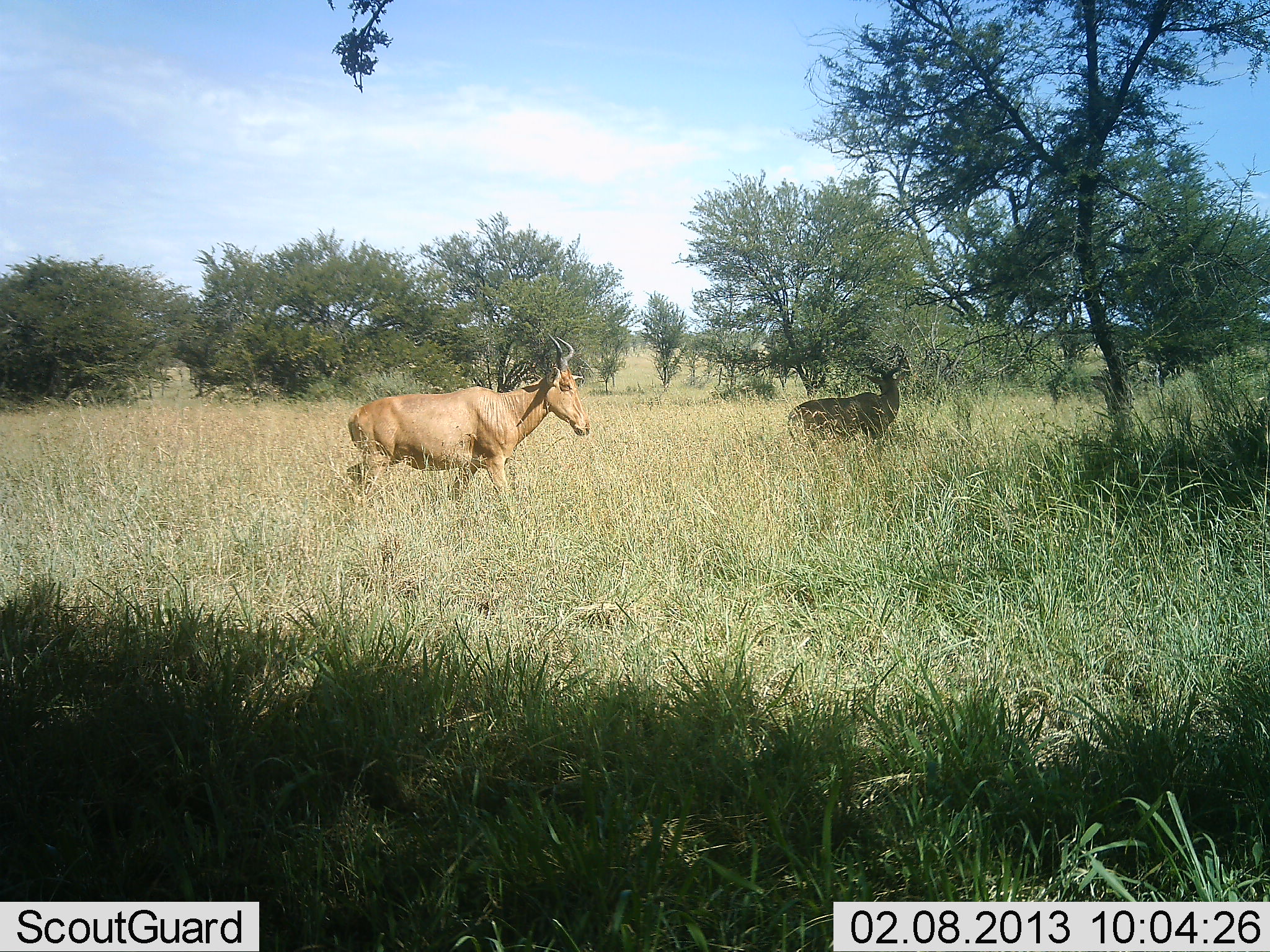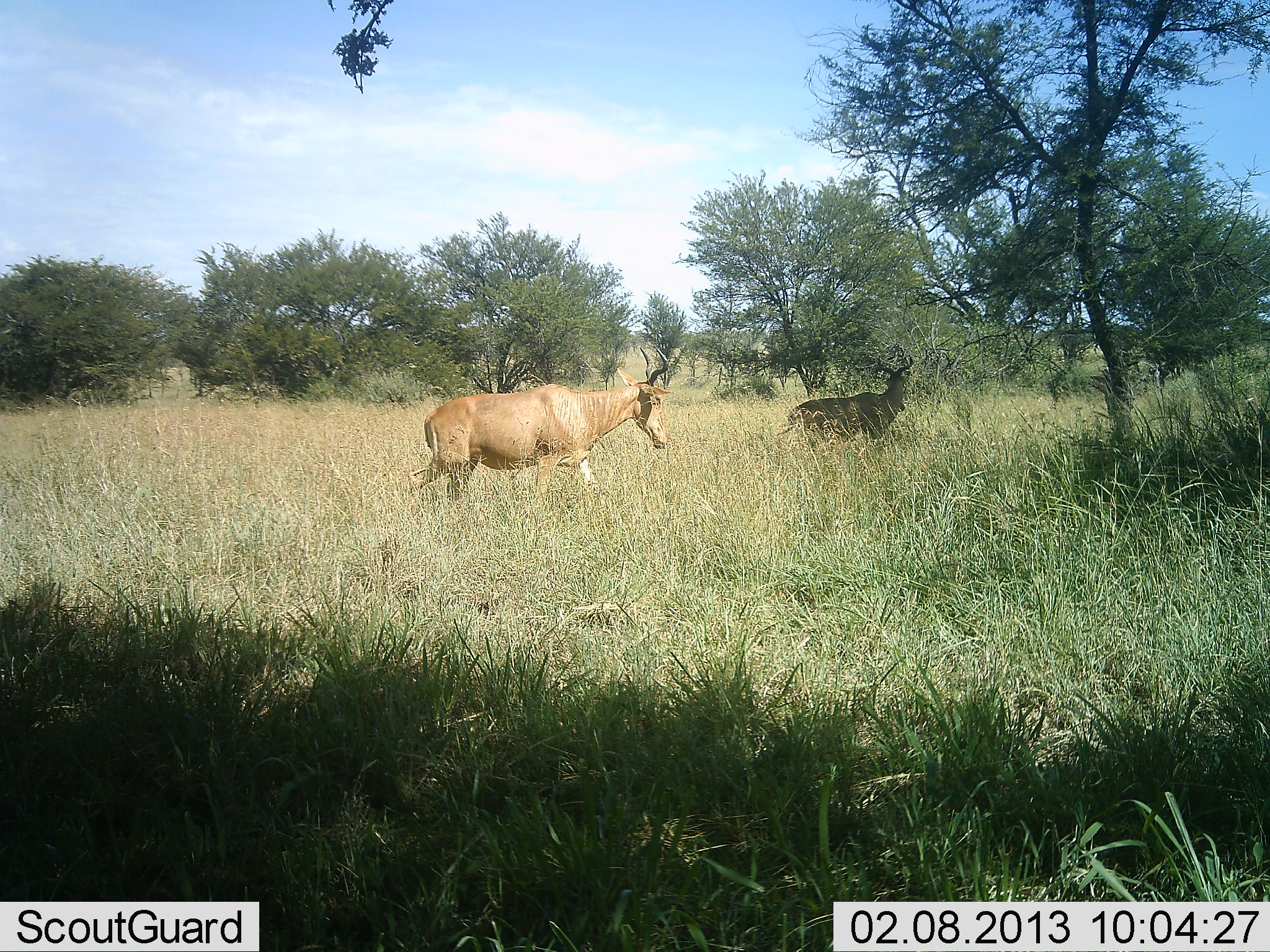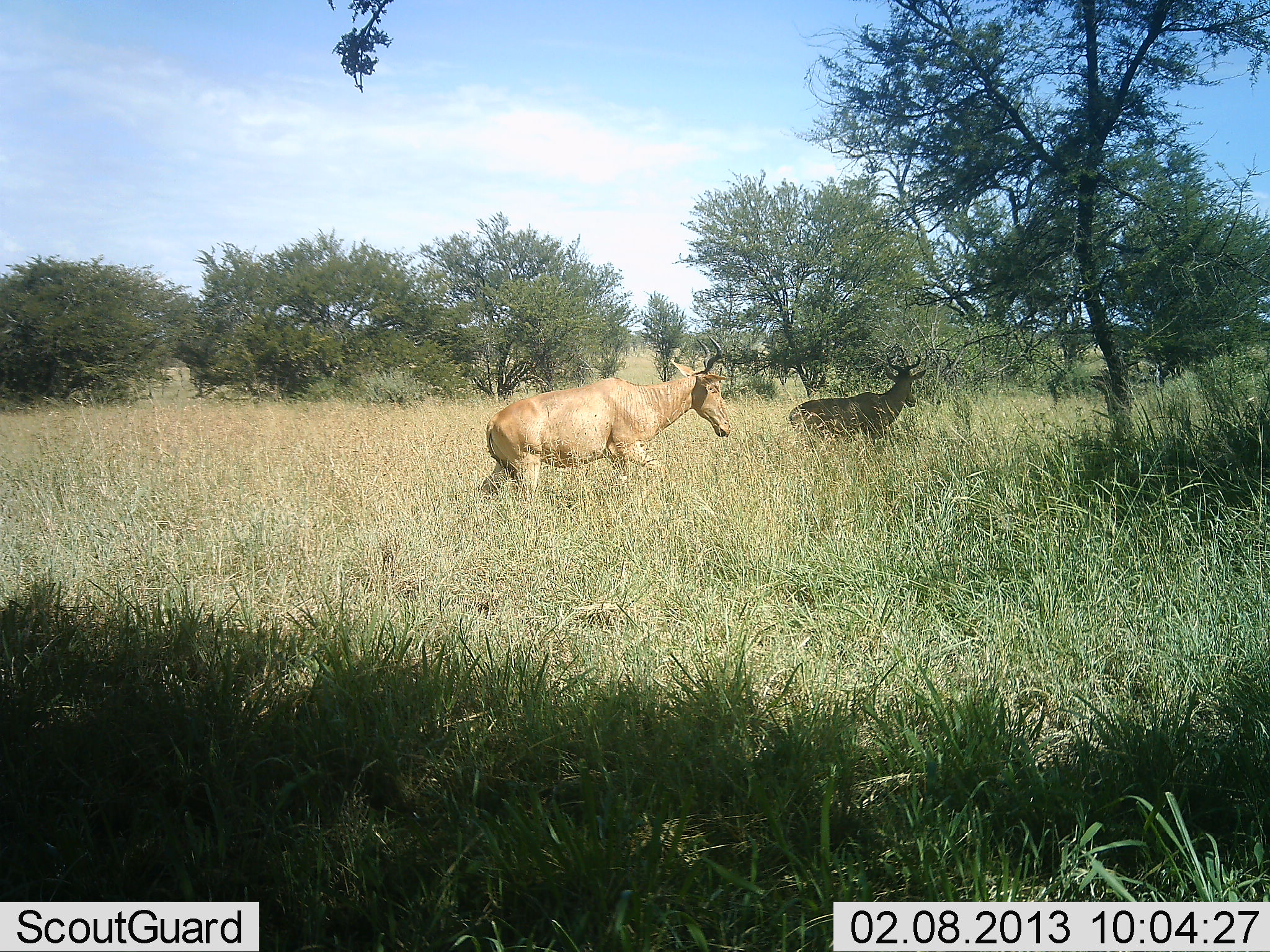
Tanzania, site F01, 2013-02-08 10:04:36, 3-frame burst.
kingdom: Animalia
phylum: Chordata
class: Mammalia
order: Artiodactyla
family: Bovidae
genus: Alcelaphus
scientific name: Alcelaphus buselaphus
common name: hartebeest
Hartebeest (Alcelaphus buselaphus), count 2. Behavior (volunteer vote fractions): standing 53%, resting 0%, moving 100%, interacting 0%. Young present (vote fraction): 0%. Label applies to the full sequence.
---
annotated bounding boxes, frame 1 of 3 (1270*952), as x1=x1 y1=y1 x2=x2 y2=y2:
animal: x1=343 y1=333 x2=592 y2=514; x1=786 y1=354 x2=908 y2=454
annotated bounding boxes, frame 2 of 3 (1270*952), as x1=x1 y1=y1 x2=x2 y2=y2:
animal: x1=404 y1=347 x2=671 y2=515; x1=776 y1=355 x2=915 y2=454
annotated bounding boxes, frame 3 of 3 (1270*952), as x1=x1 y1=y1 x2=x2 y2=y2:
animal: x1=476 y1=333 x2=733 y2=509; x1=788 y1=354 x2=928 y2=444